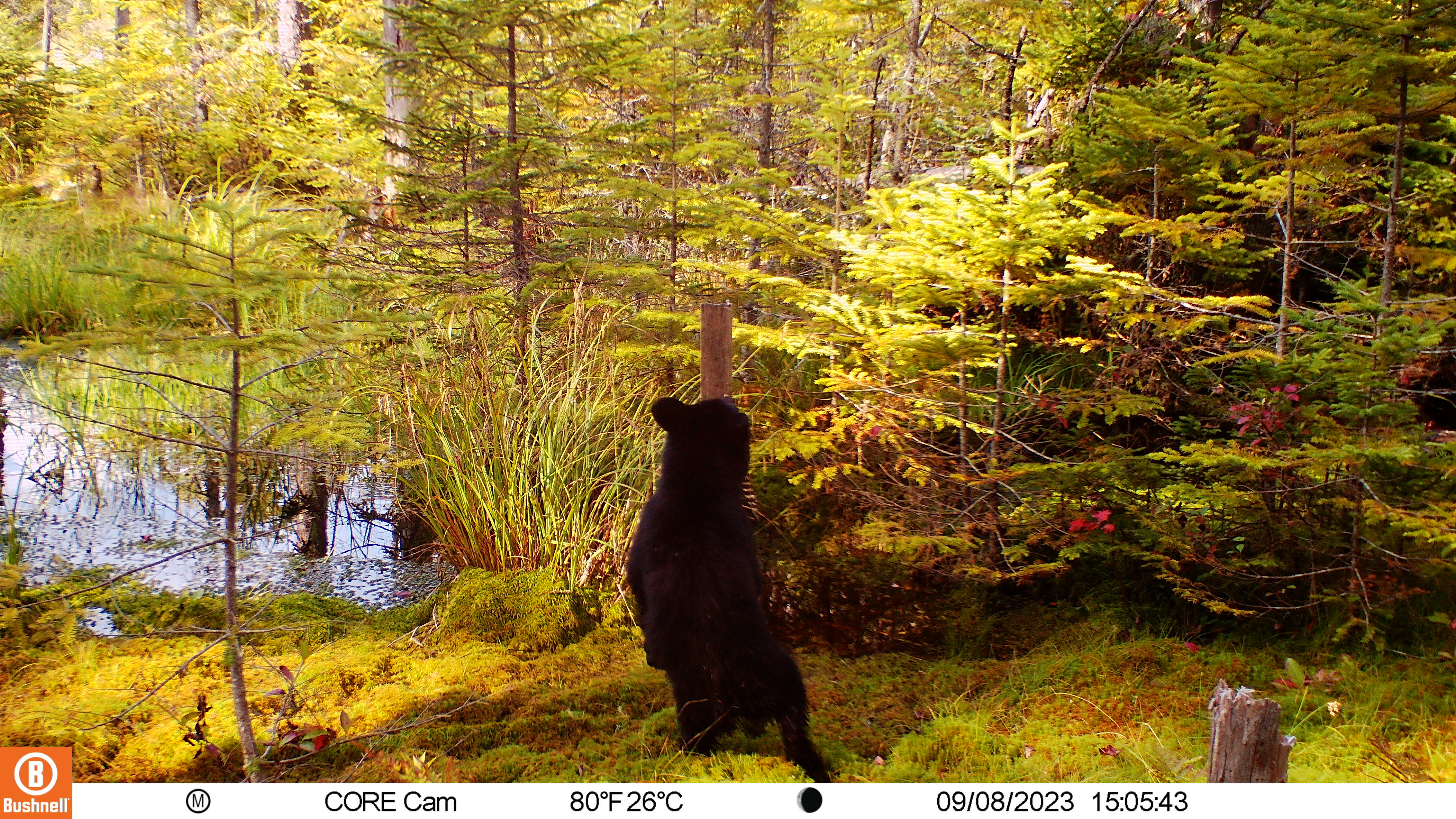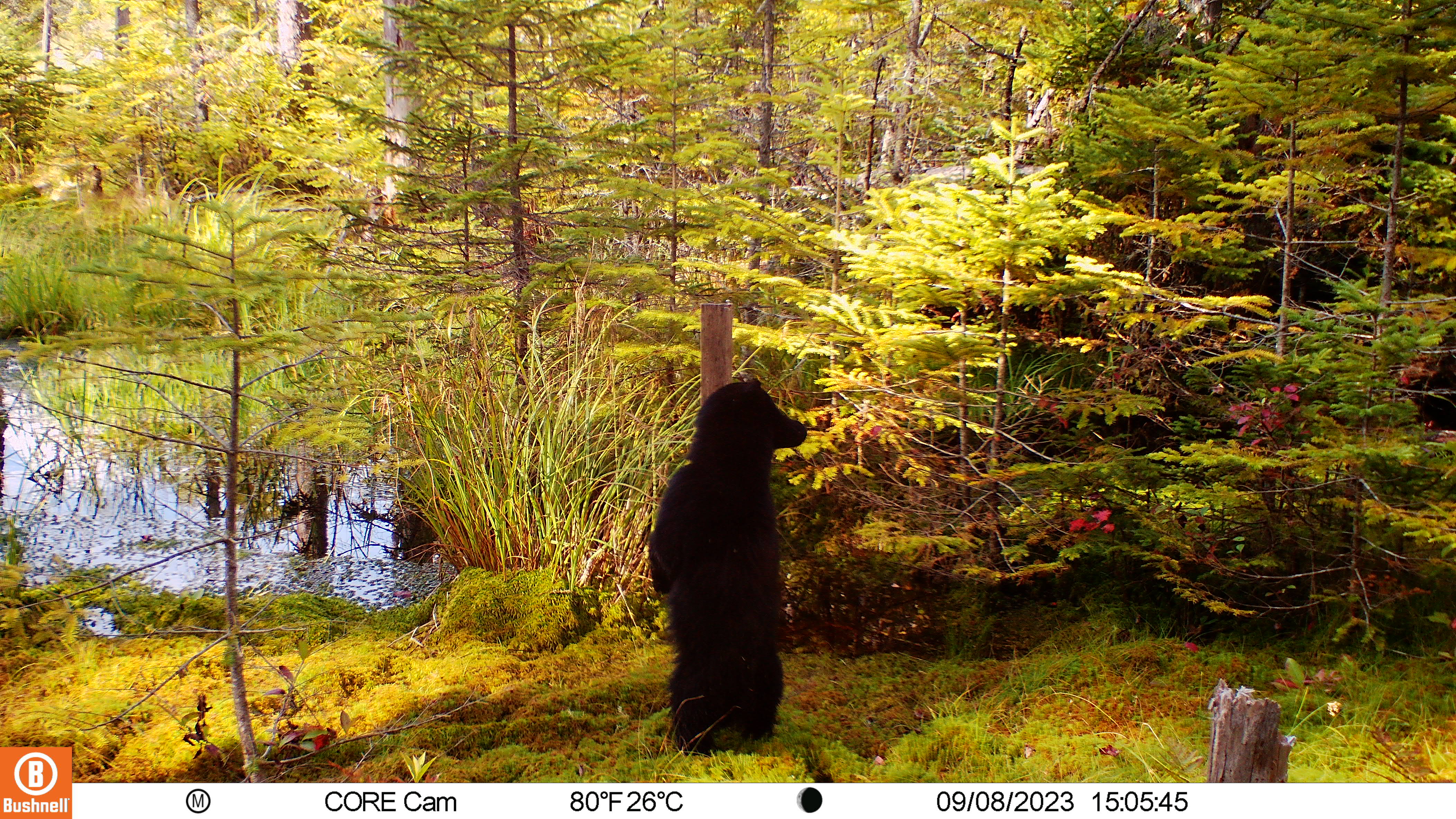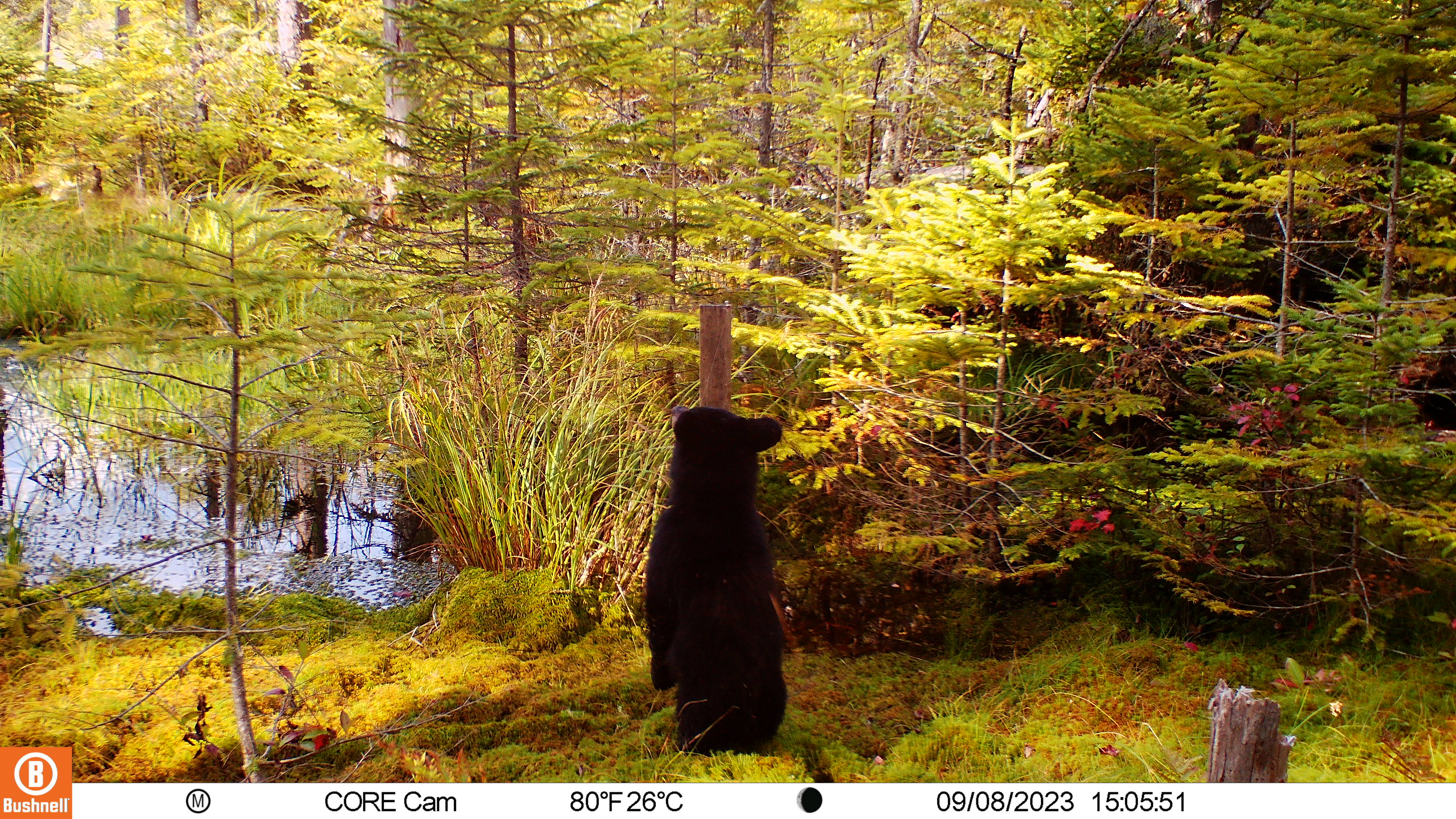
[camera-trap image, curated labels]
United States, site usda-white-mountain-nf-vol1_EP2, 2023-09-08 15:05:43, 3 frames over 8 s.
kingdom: Animalia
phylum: Chordata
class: Mammalia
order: Carnivora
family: Ursidae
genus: Ursus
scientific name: Ursus americanus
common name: black bear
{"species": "black bear (Ursus americanus)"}